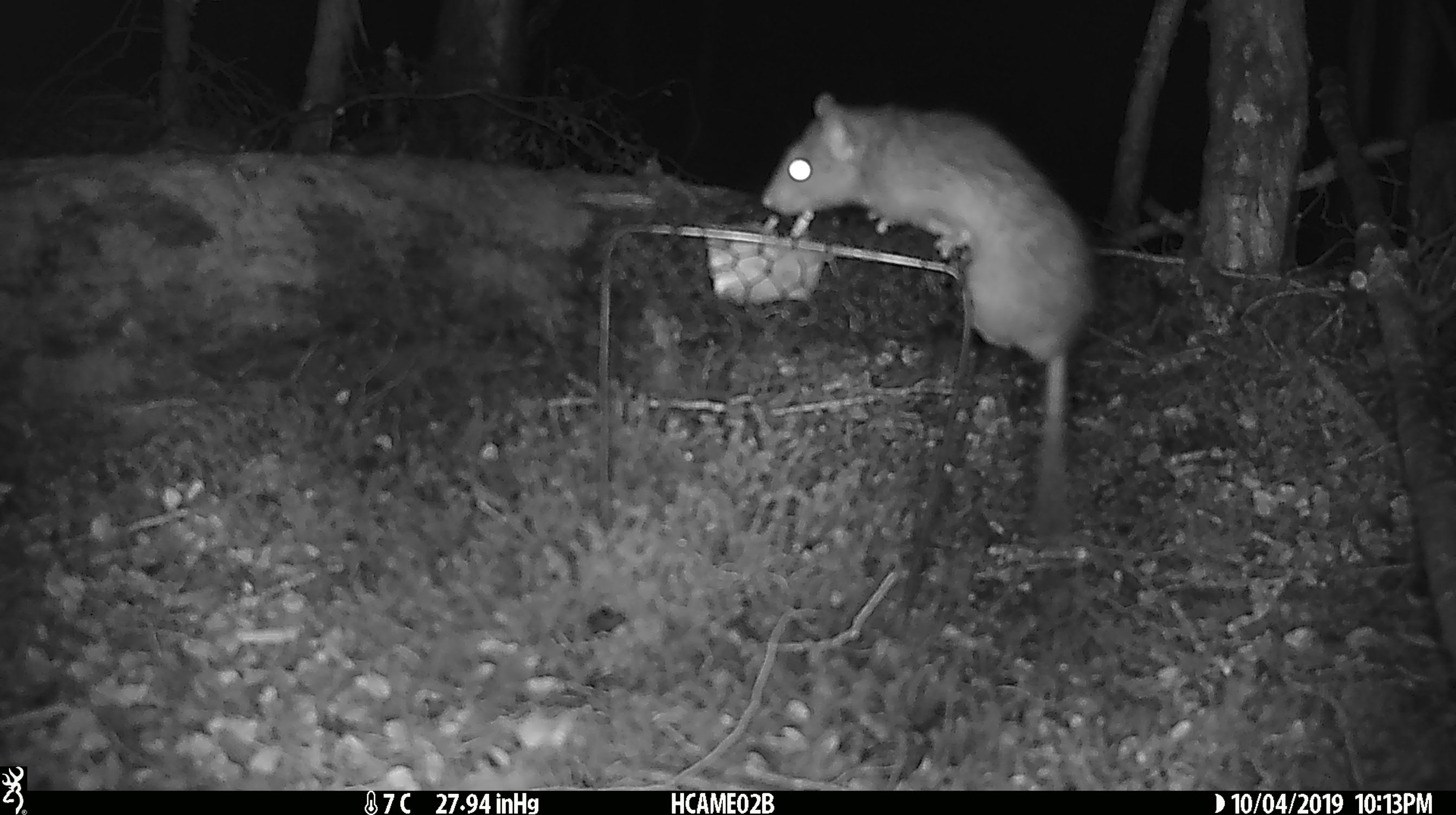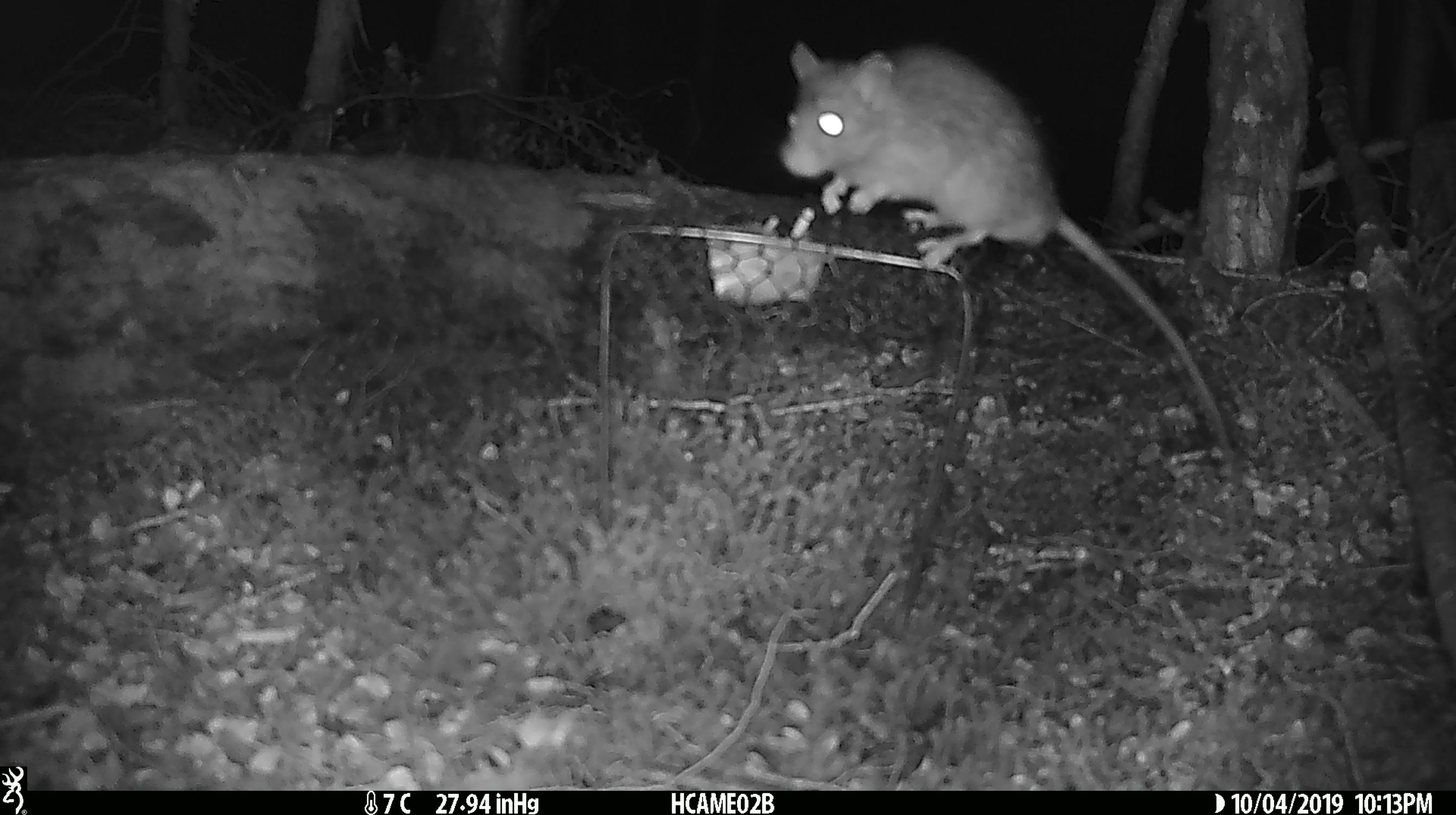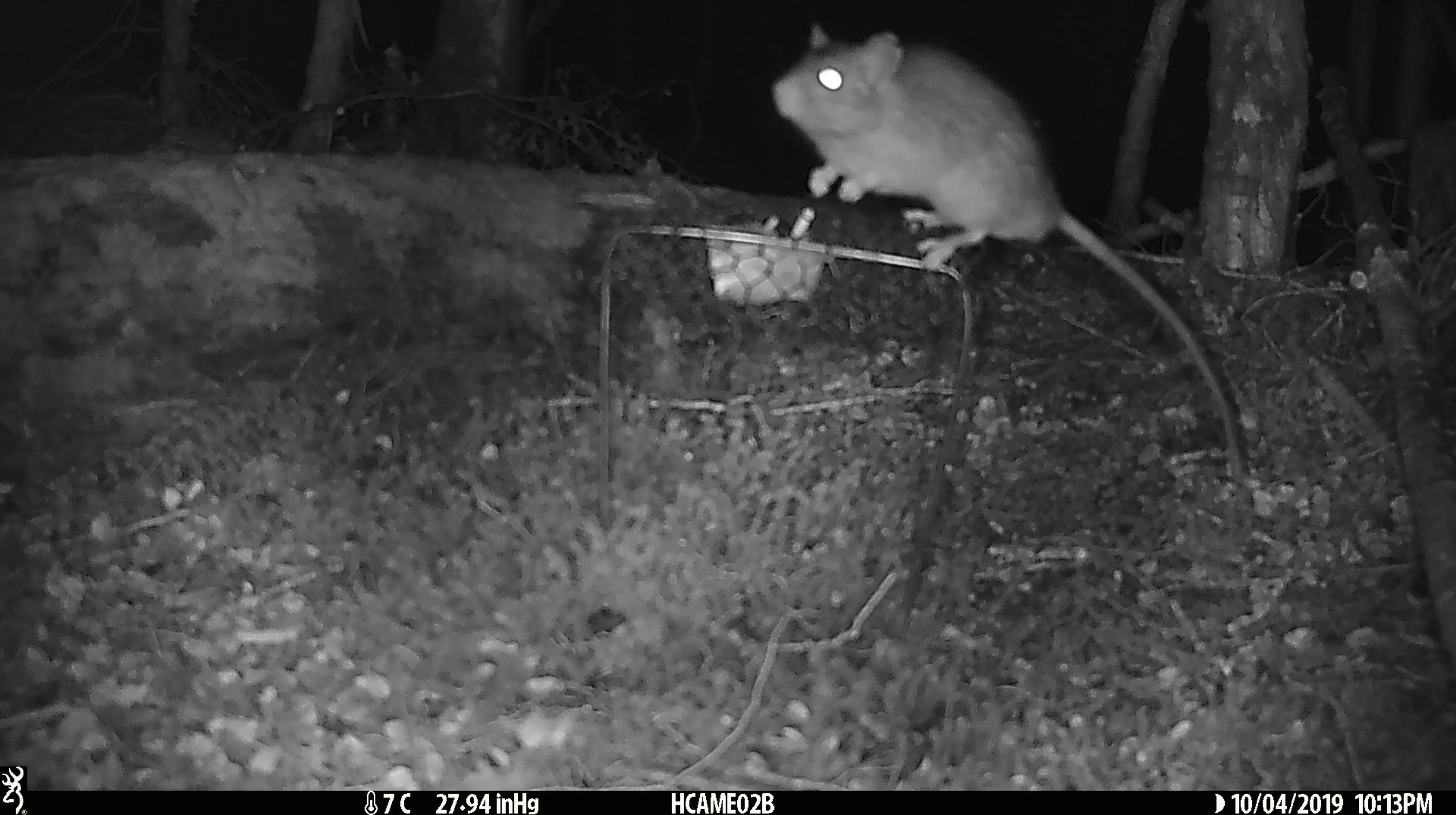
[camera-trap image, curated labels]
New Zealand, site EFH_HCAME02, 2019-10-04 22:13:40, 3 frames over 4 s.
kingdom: Animalia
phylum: Chordata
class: Mammalia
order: Rodentia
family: Muridae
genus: Rattus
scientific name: Rattus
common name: rat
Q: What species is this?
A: Rat (Rattus).